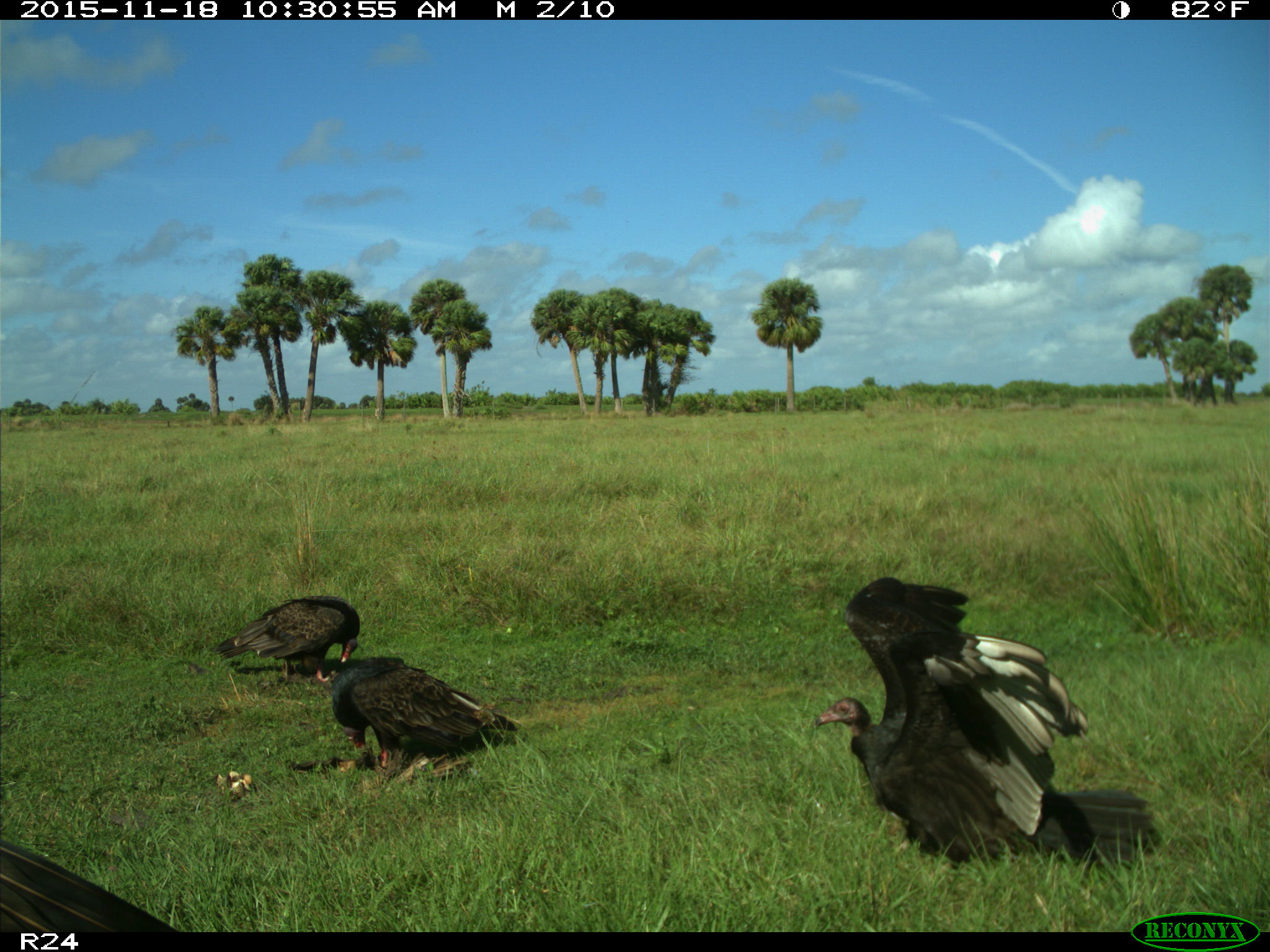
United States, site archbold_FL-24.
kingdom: Animalia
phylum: Chordata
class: Aves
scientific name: Aves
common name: birds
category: unidentified bird